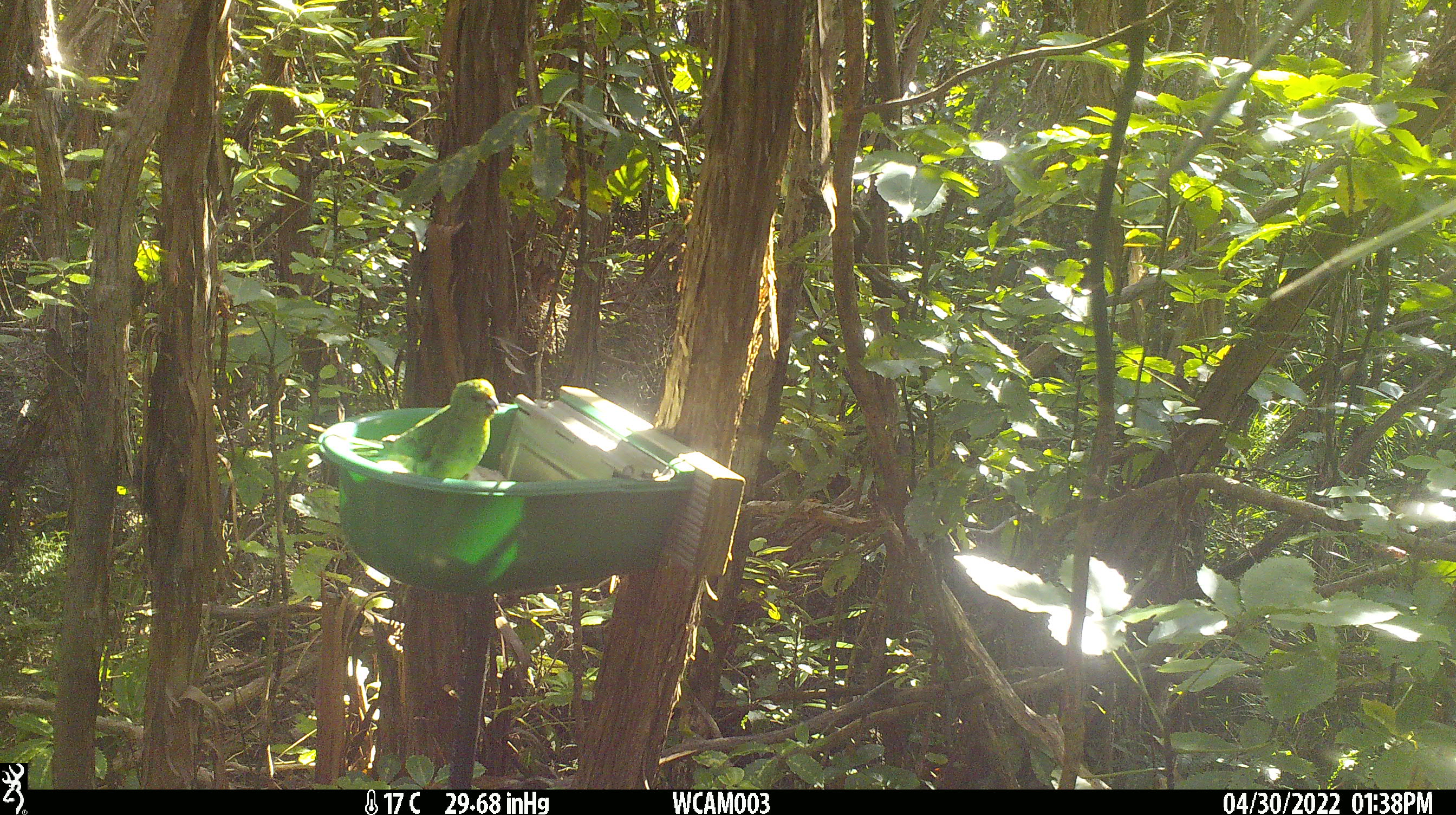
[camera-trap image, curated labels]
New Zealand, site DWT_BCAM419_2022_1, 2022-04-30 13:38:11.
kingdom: Animalia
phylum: Chordata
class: Aves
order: Psittaciformes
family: Psittaculidae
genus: Cyanoramphus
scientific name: Cyanoramphus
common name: parakeet